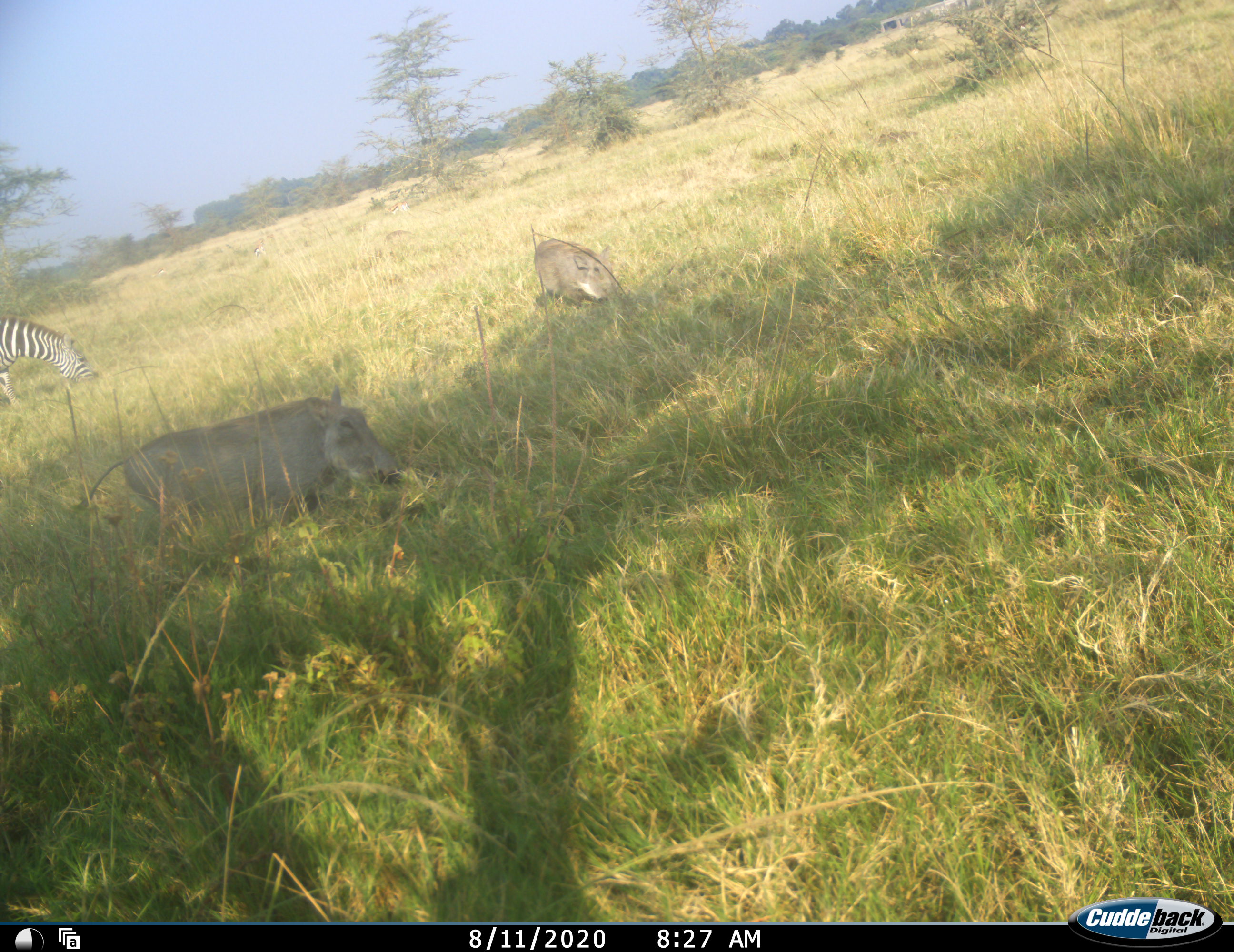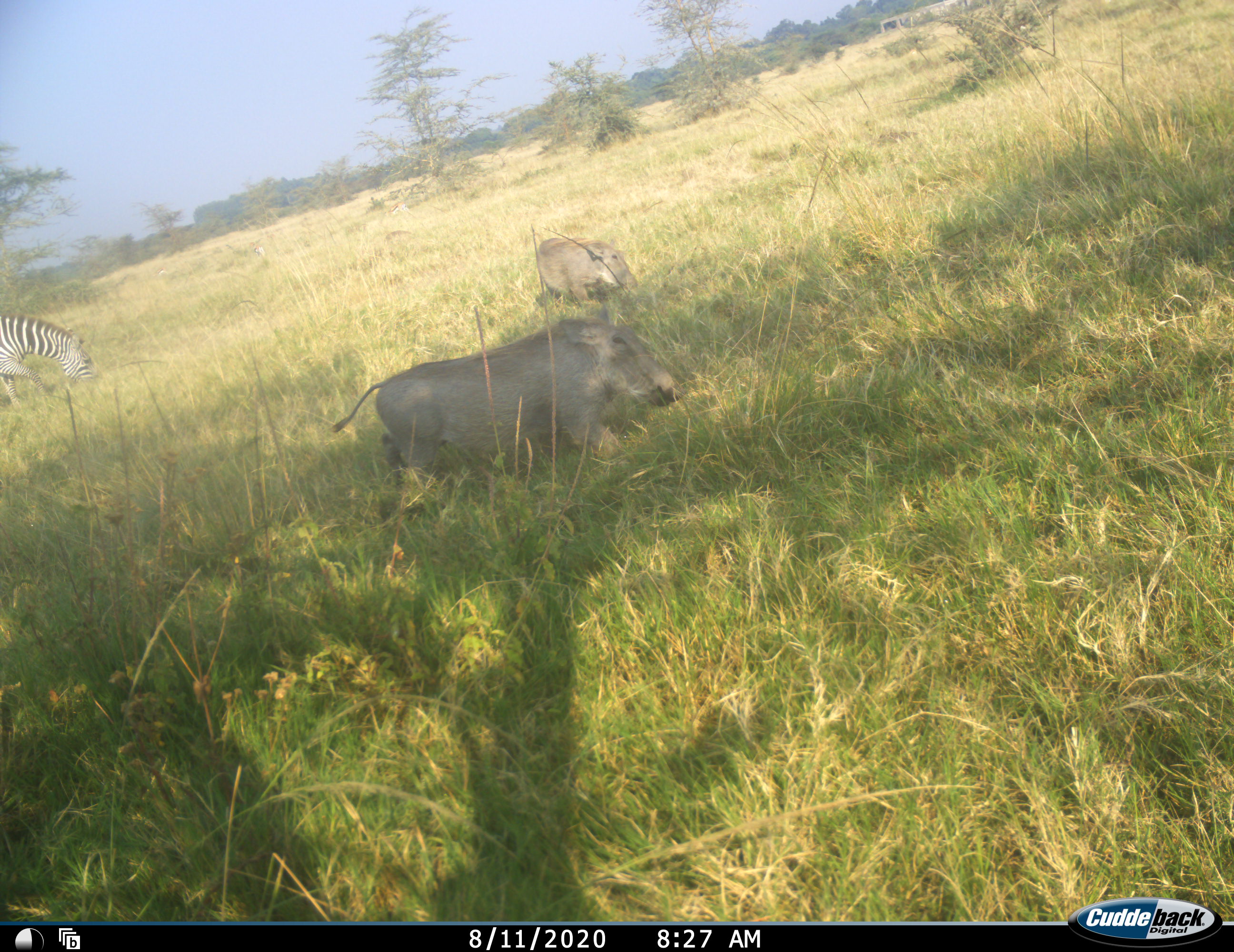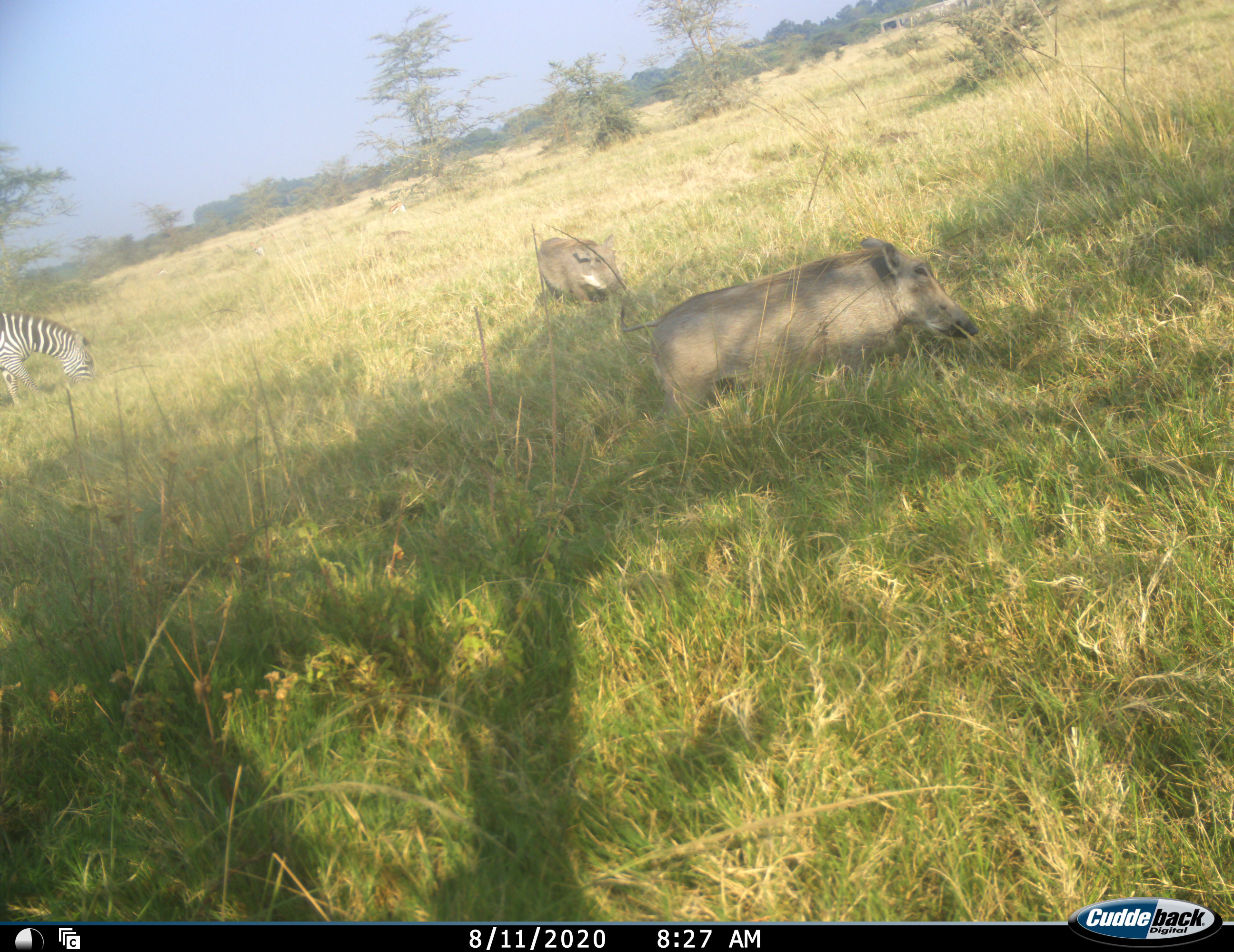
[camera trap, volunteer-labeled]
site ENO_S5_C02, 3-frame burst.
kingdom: Animalia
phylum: Chordata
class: Mammalia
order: Artiodactyla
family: Suidae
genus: Phacochoerus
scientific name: Phacochoerus africanus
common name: warthog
Warthog (Phacochoerus africanus), count 2. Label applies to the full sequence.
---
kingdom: Animalia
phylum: Chordata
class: Mammalia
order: Perissodactyla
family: Equidae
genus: Equus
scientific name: Equus quagga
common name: plains zebra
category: zebraplains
Zebraplains (plains zebra) (Equus quagga), count 1. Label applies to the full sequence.